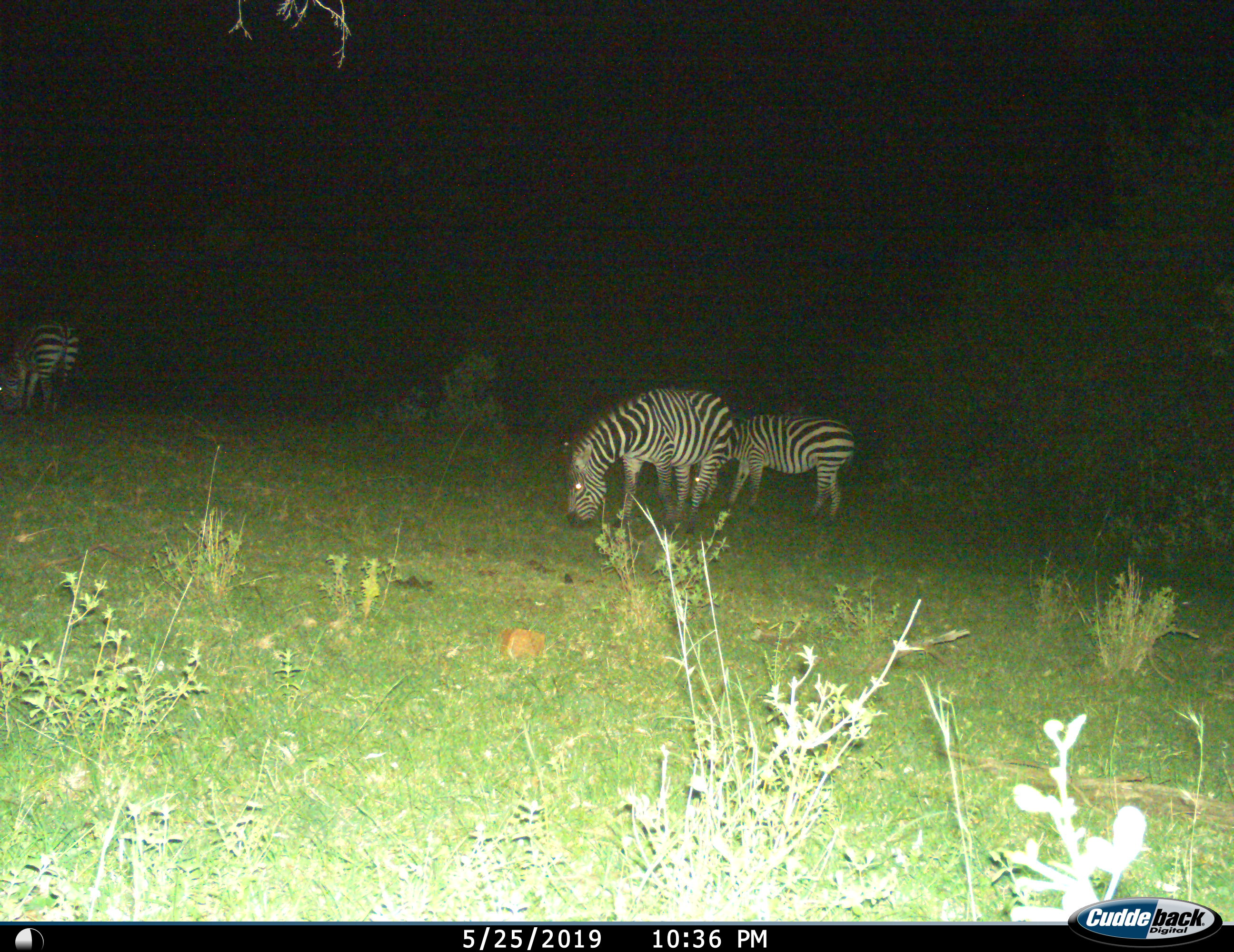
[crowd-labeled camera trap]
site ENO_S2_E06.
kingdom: Animalia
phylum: Chordata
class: Mammalia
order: Perissodactyla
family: Equidae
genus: Equus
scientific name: Equus quagga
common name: plains zebra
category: zebraplains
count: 3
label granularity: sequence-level